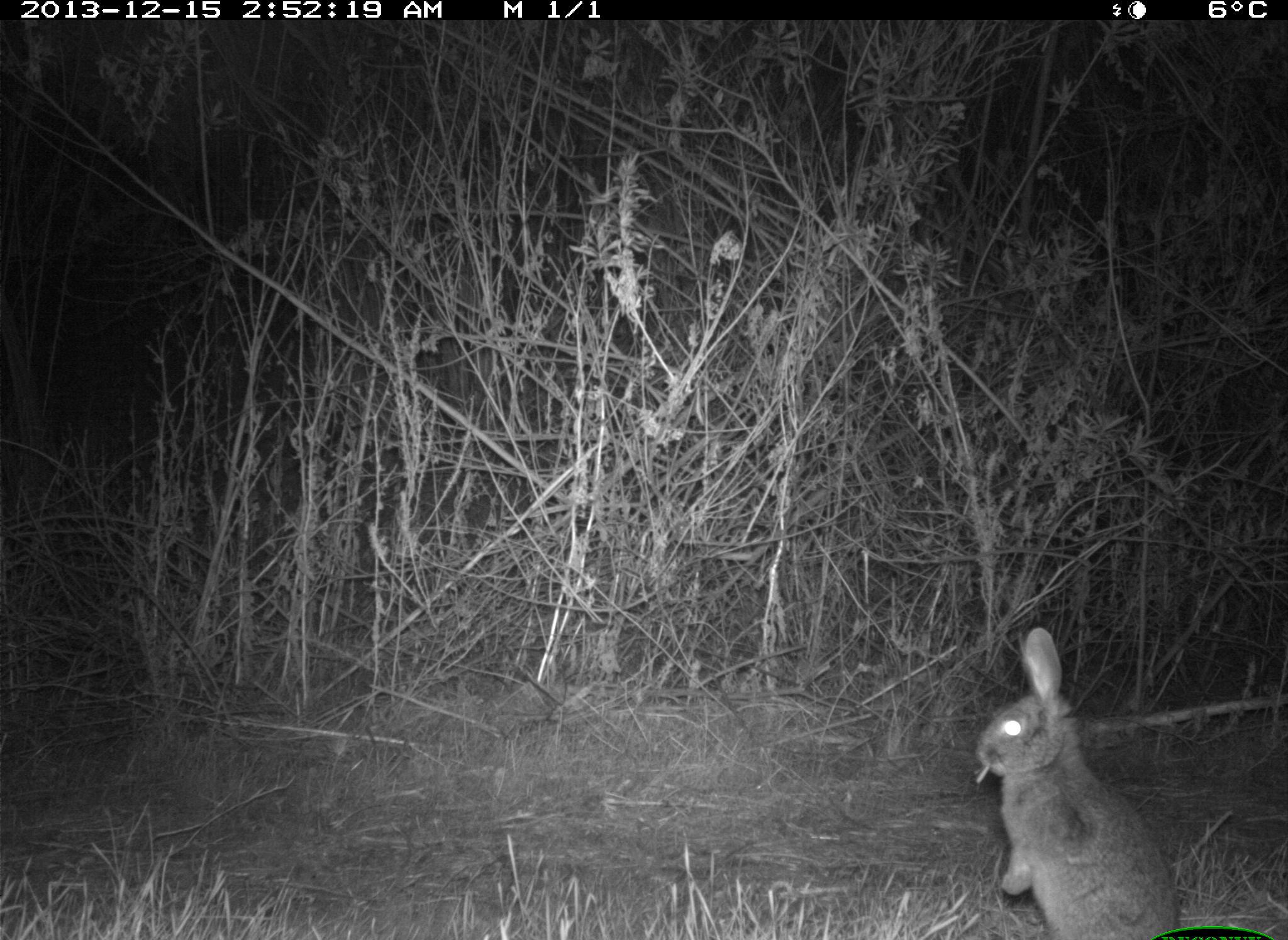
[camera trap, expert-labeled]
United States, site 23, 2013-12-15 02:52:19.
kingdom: Animalia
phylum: Chordata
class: Mammalia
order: Lagomorpha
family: Leporidae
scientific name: Leporidae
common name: rabbits and hares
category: rabbit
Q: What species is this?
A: Rabbit (rabbits and hares) (Leporidae).